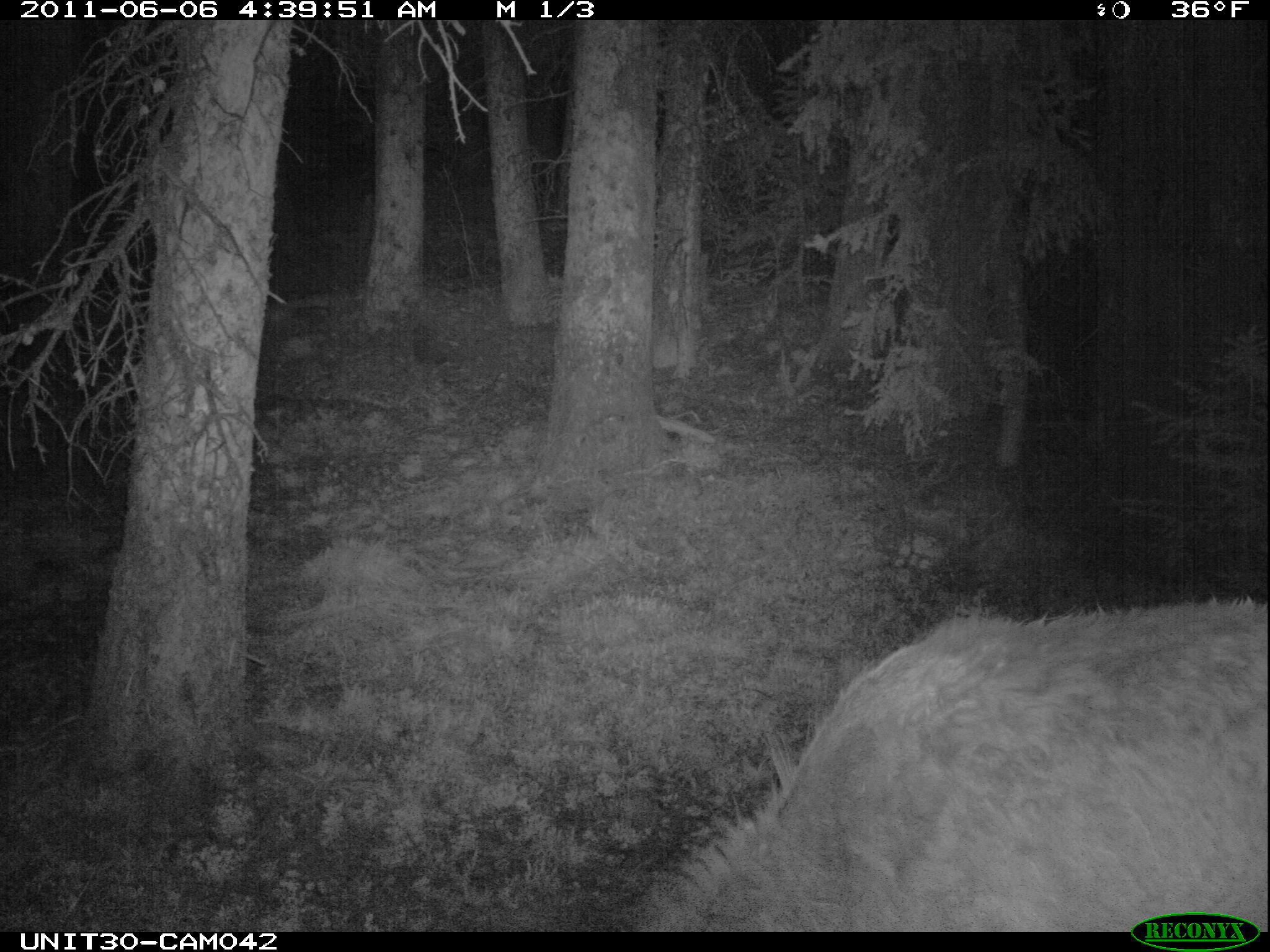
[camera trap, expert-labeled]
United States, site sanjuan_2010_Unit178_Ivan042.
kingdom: Animalia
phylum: Chordata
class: Mammalia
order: Artiodactyla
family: Cervidae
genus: Cervus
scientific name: Cervus elaphus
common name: red deer